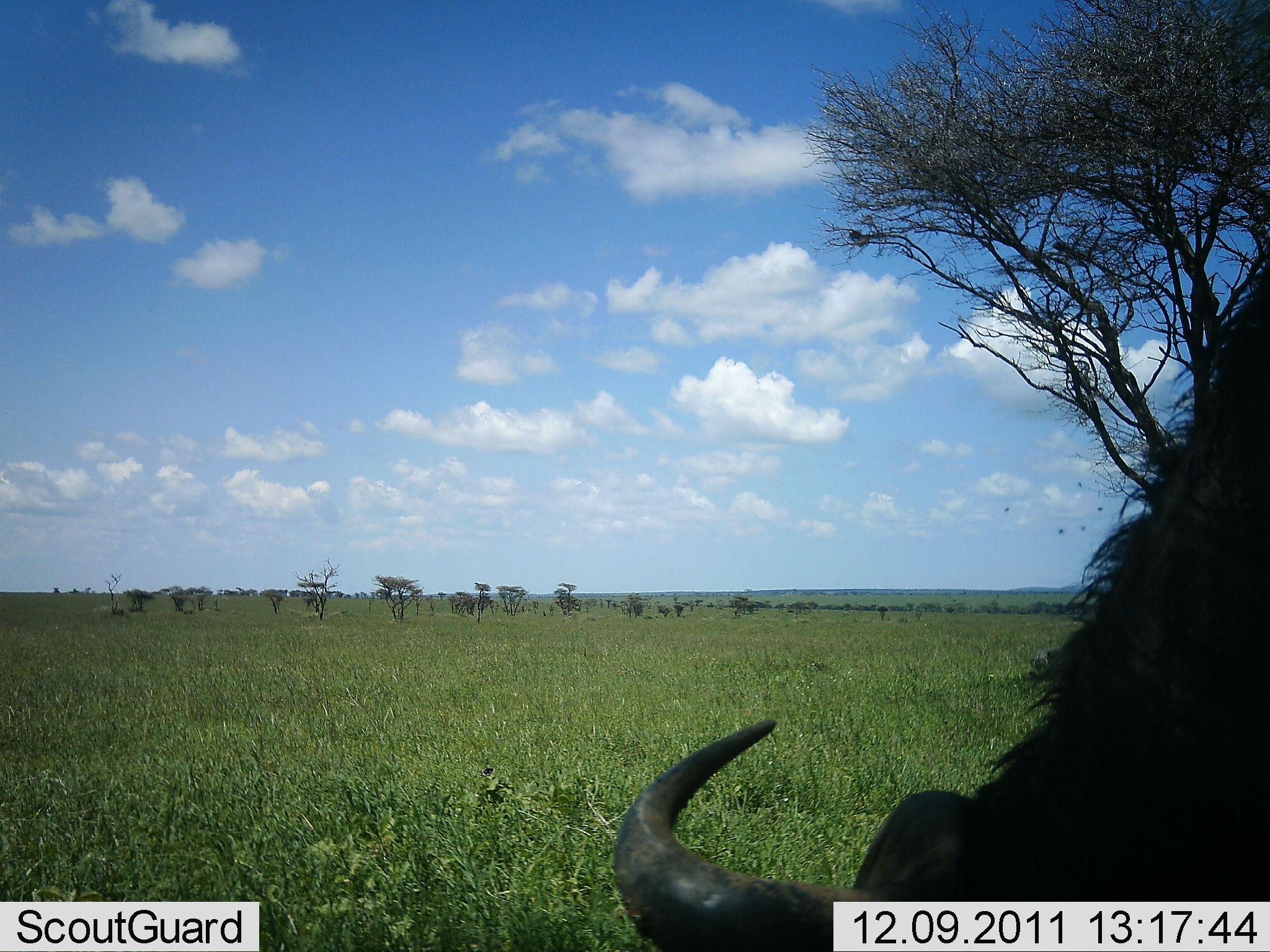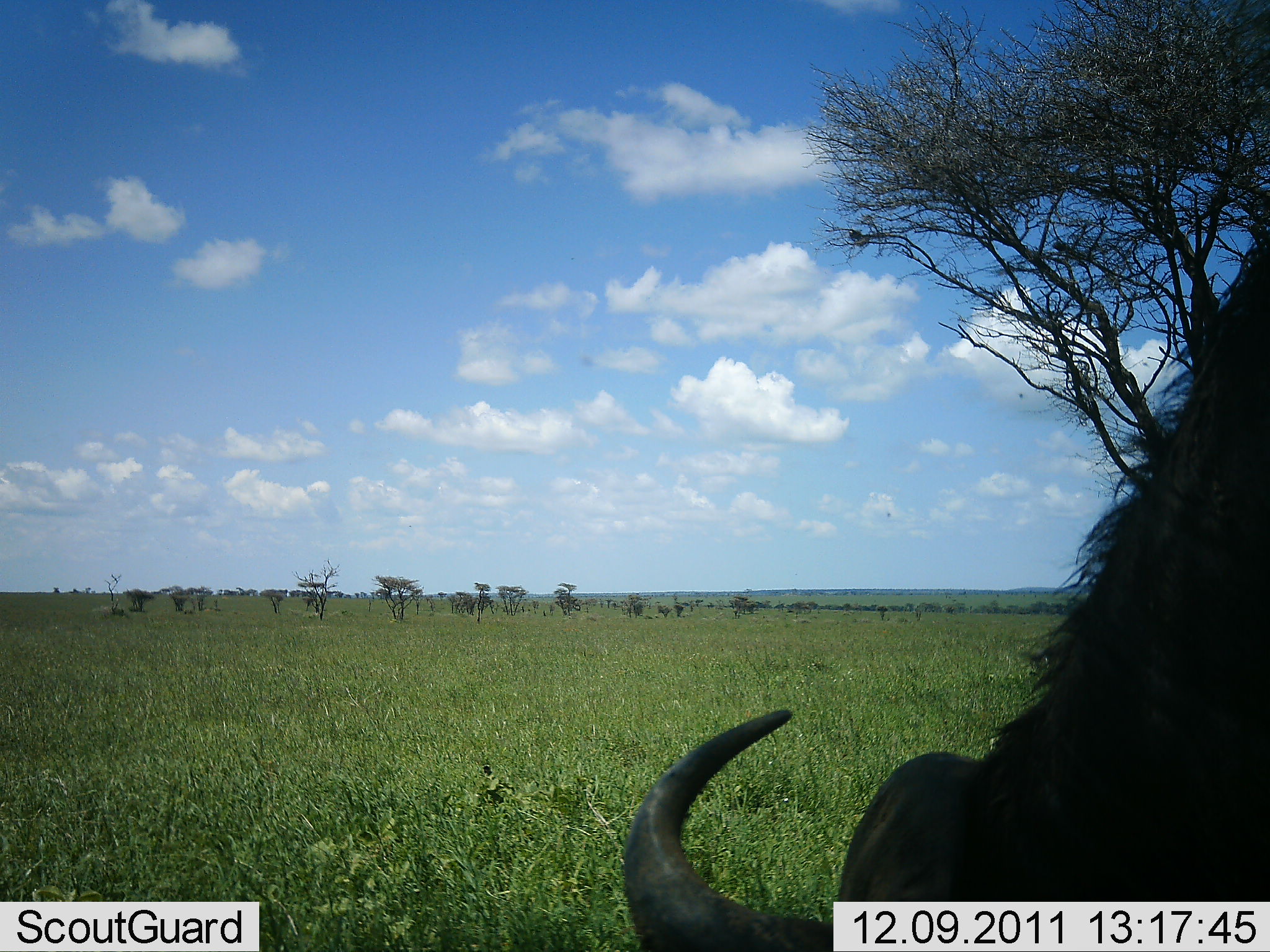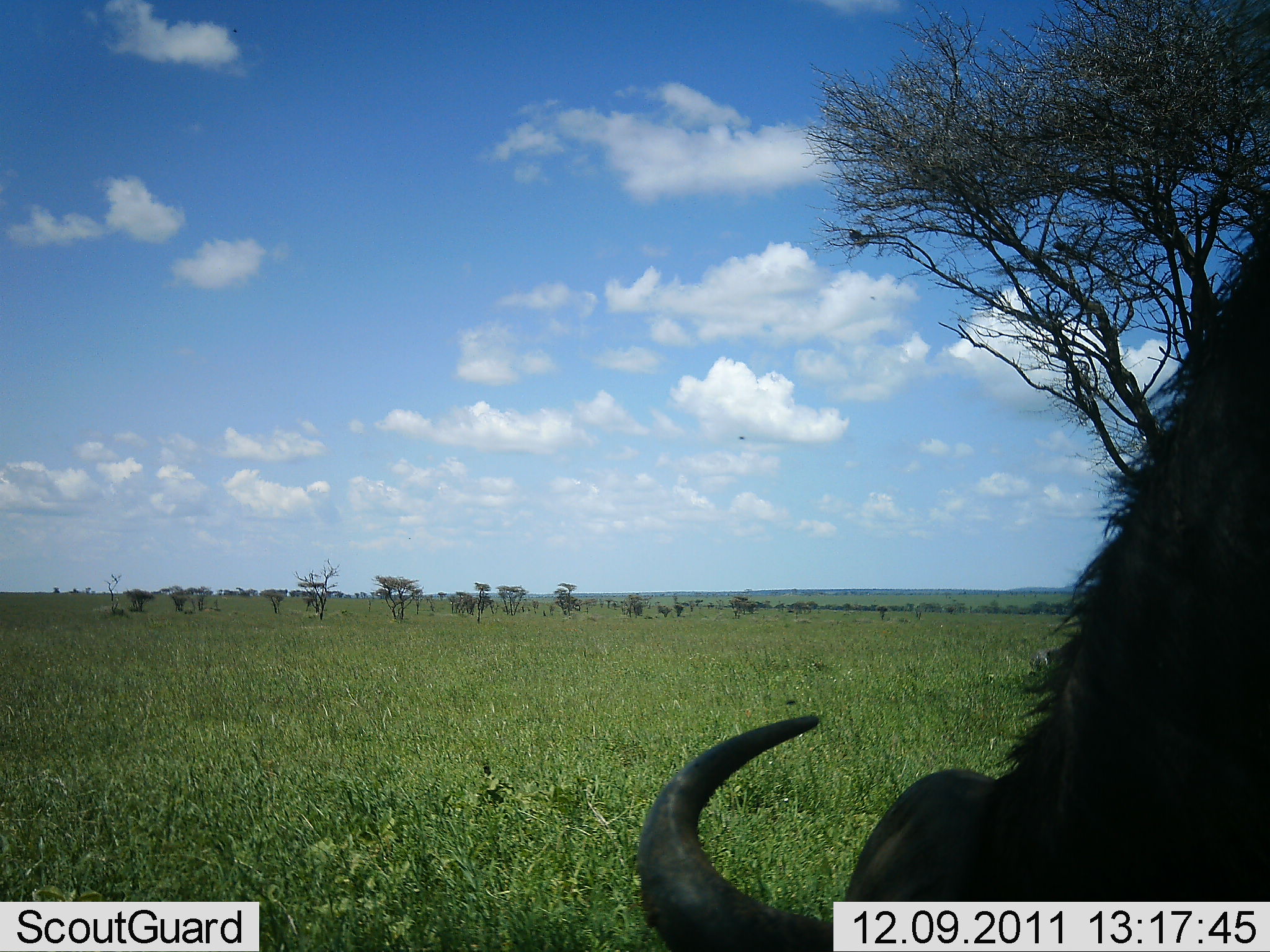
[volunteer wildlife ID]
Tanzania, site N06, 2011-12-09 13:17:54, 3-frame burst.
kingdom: Animalia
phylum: Chordata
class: Mammalia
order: Artiodactyla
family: Bovidae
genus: Connochaetes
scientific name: Connochaetes taurinus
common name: blue wildebeest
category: wildebeest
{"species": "wildebeest (blue wildebeest) (Connochaetes taurinus)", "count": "1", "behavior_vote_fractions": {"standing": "20%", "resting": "0%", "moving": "0%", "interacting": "0%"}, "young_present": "0%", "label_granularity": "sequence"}